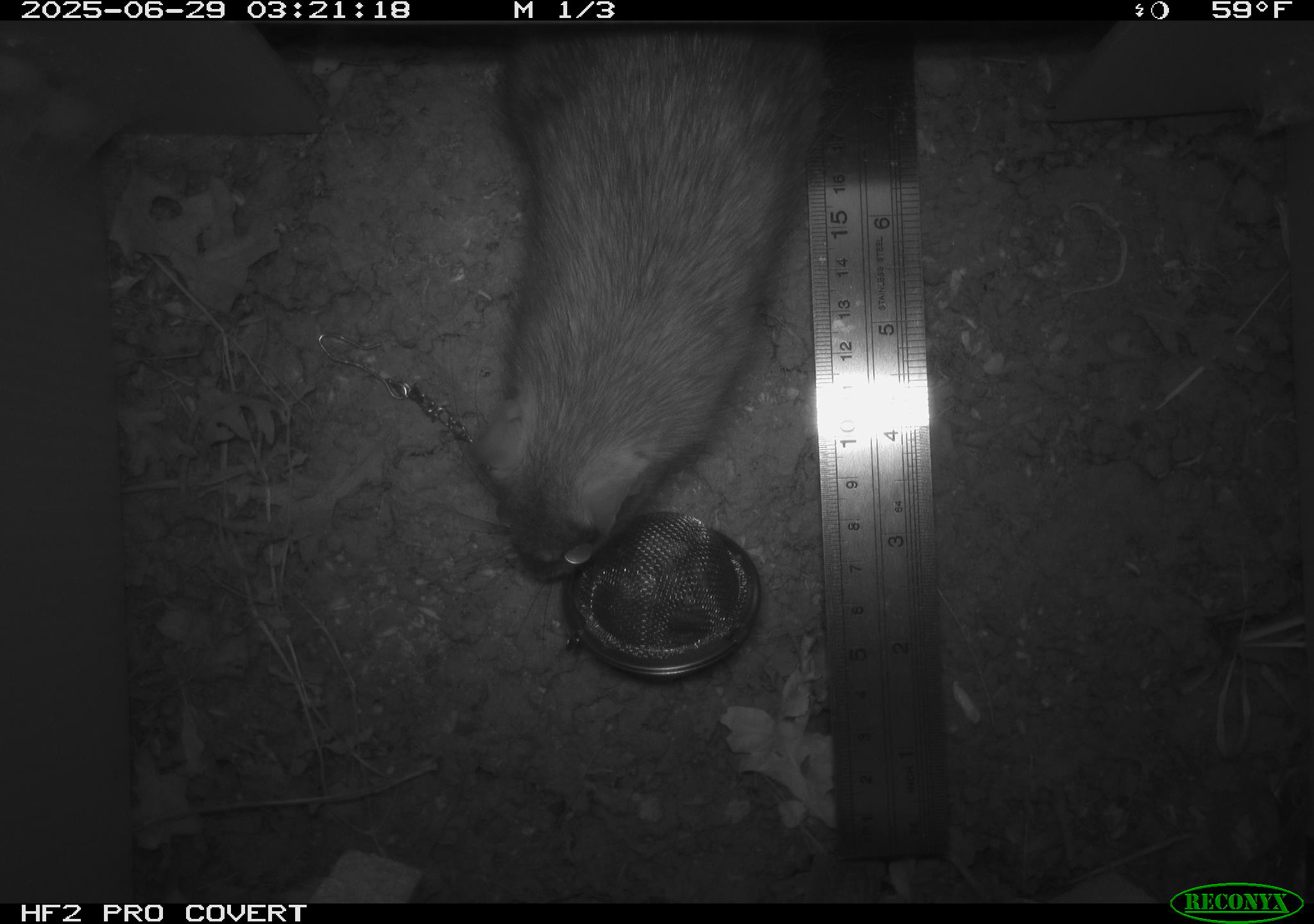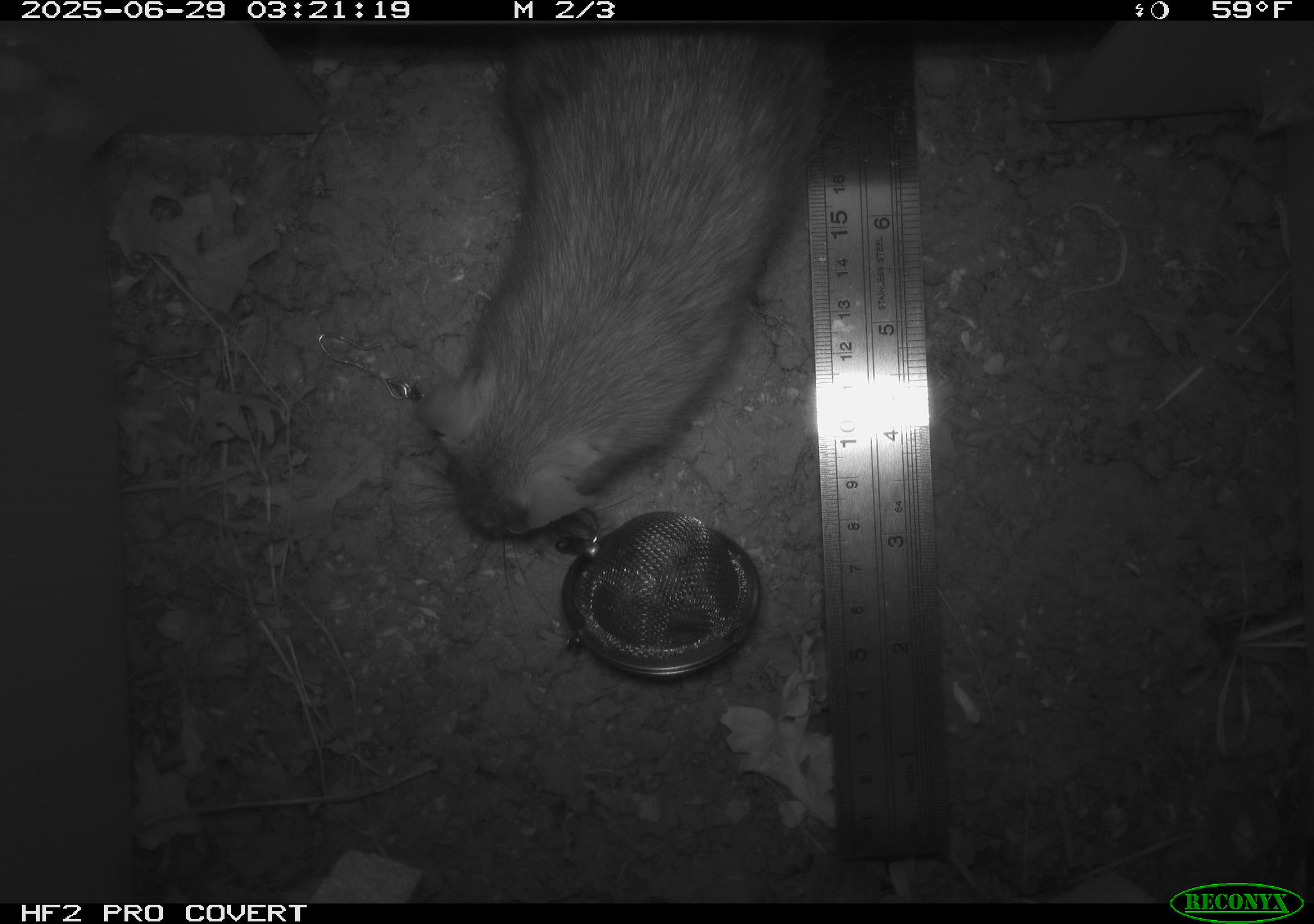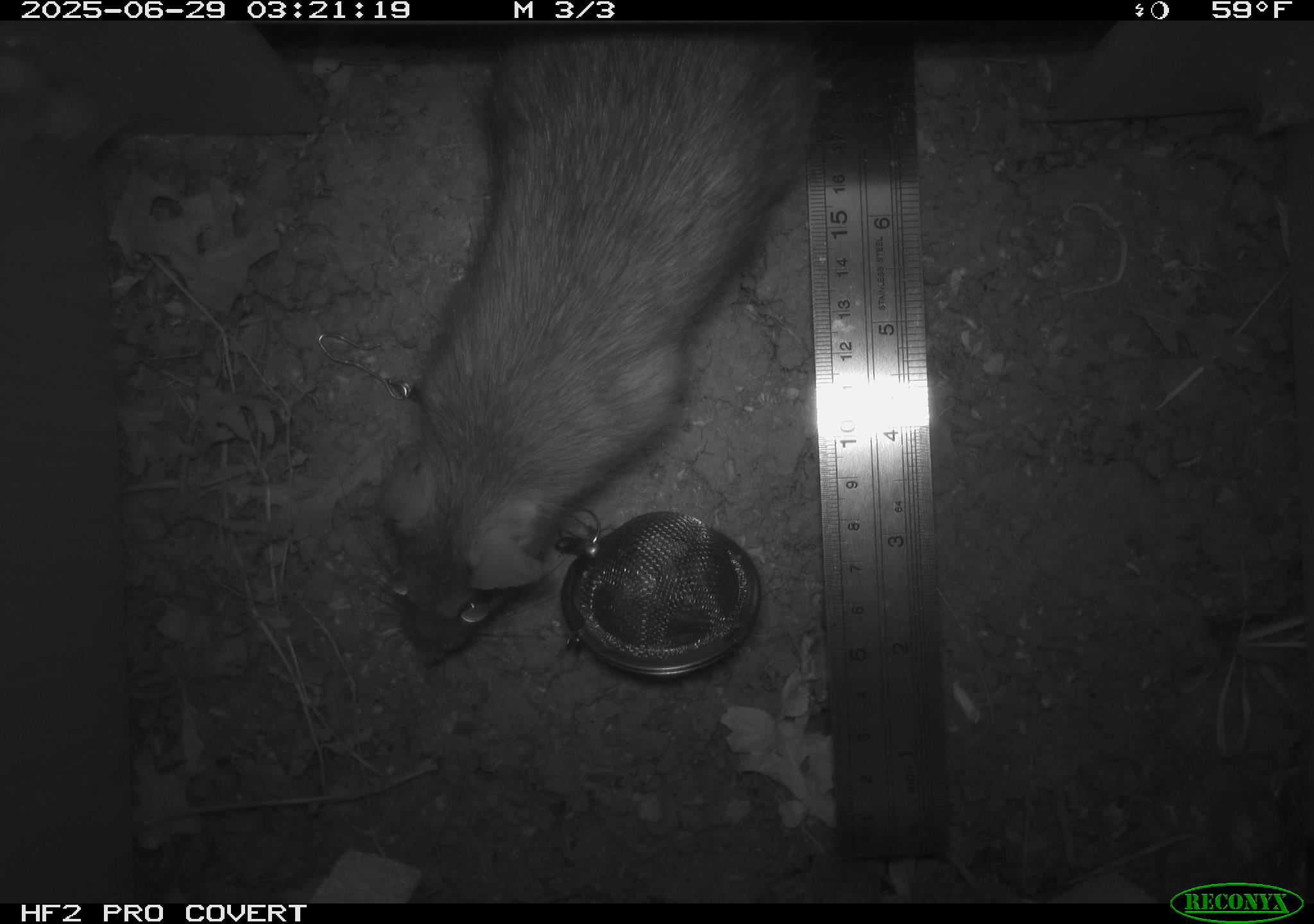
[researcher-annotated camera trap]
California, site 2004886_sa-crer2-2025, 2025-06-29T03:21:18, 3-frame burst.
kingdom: Animalia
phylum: Chordata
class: Mammalia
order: Rodentia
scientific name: Rodentia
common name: rodent